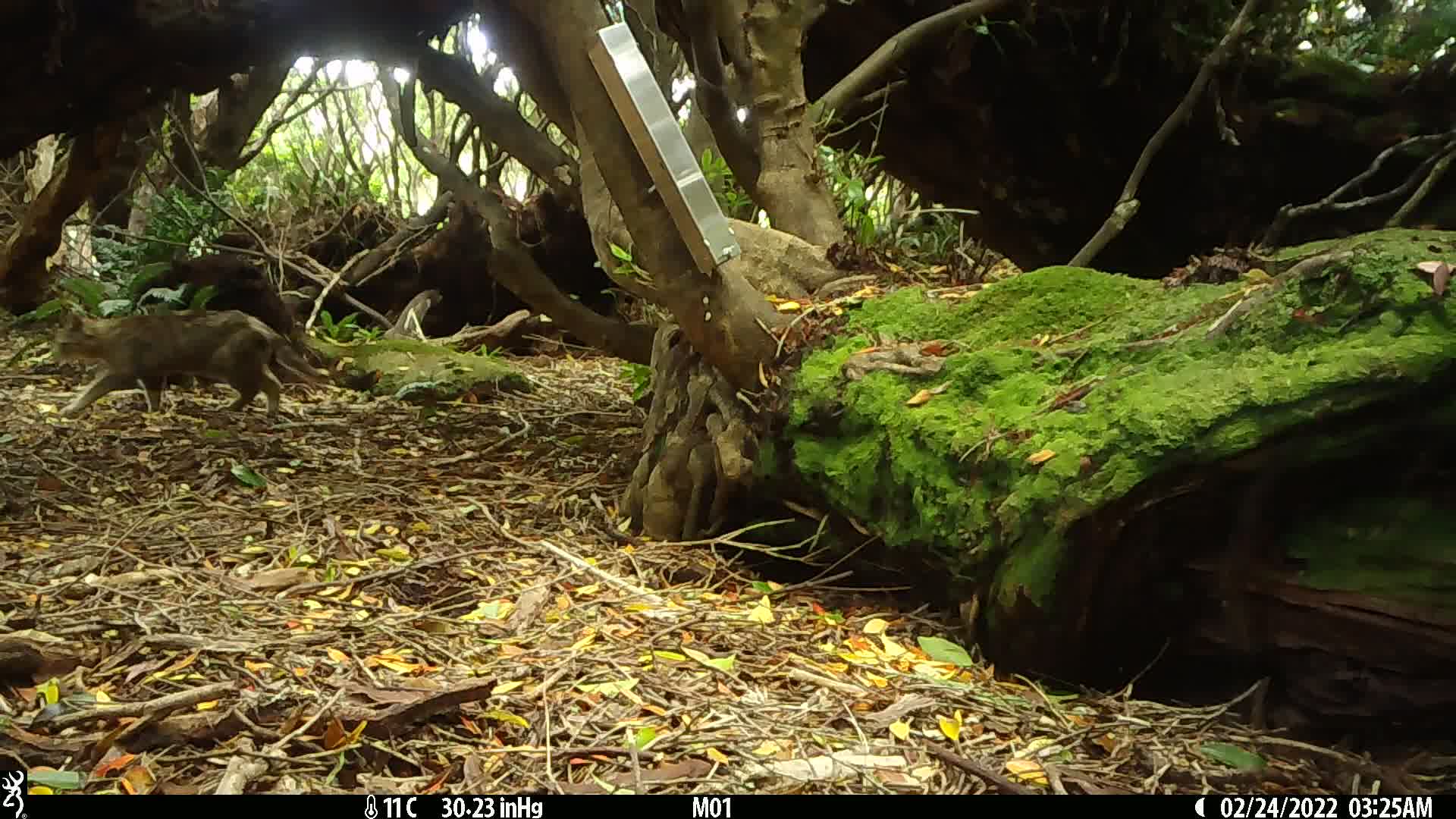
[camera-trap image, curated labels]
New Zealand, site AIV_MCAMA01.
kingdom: Animalia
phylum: Chordata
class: Mammalia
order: Carnivora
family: Felidae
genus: Felis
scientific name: Felis catus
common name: domestic cat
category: cat